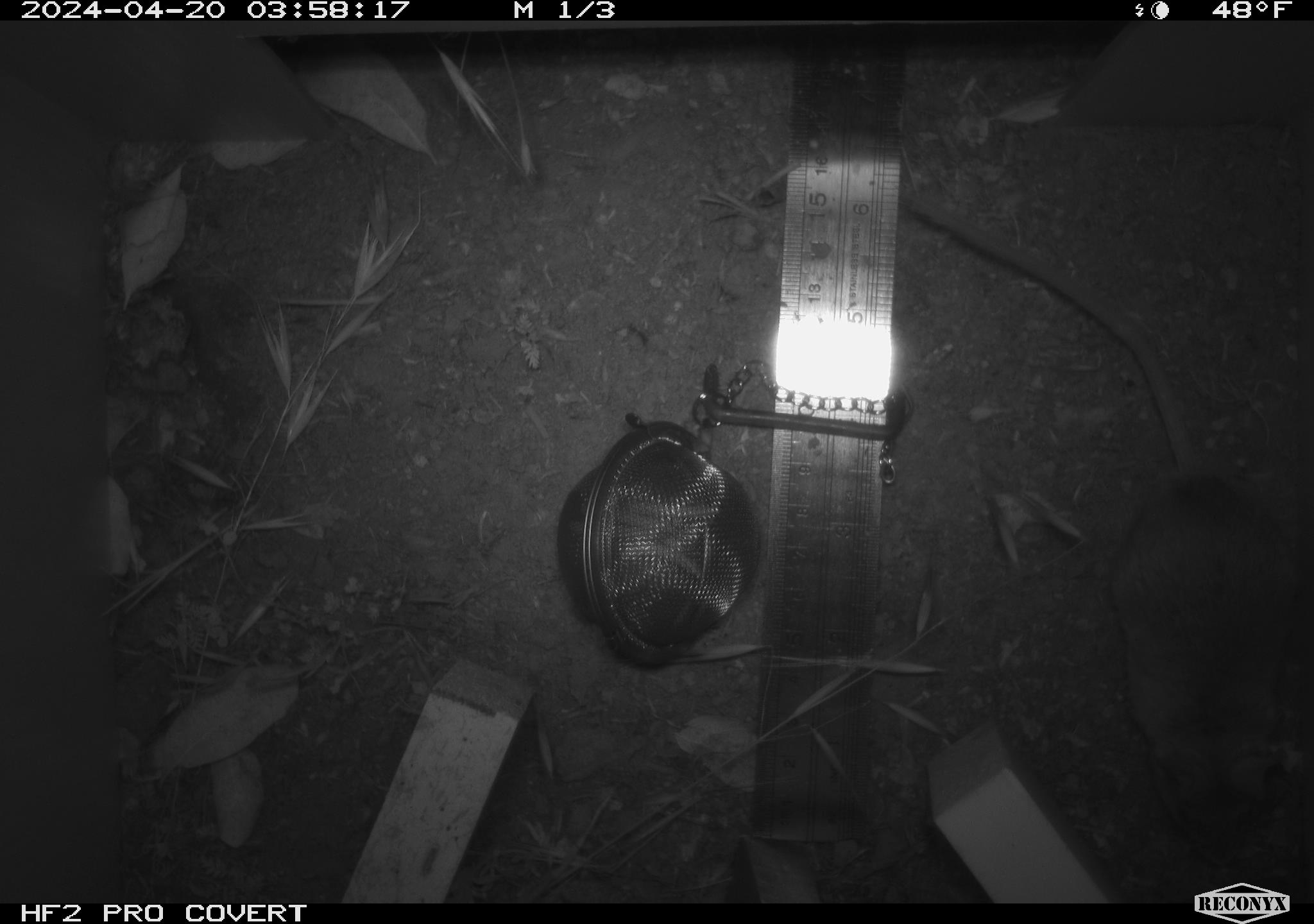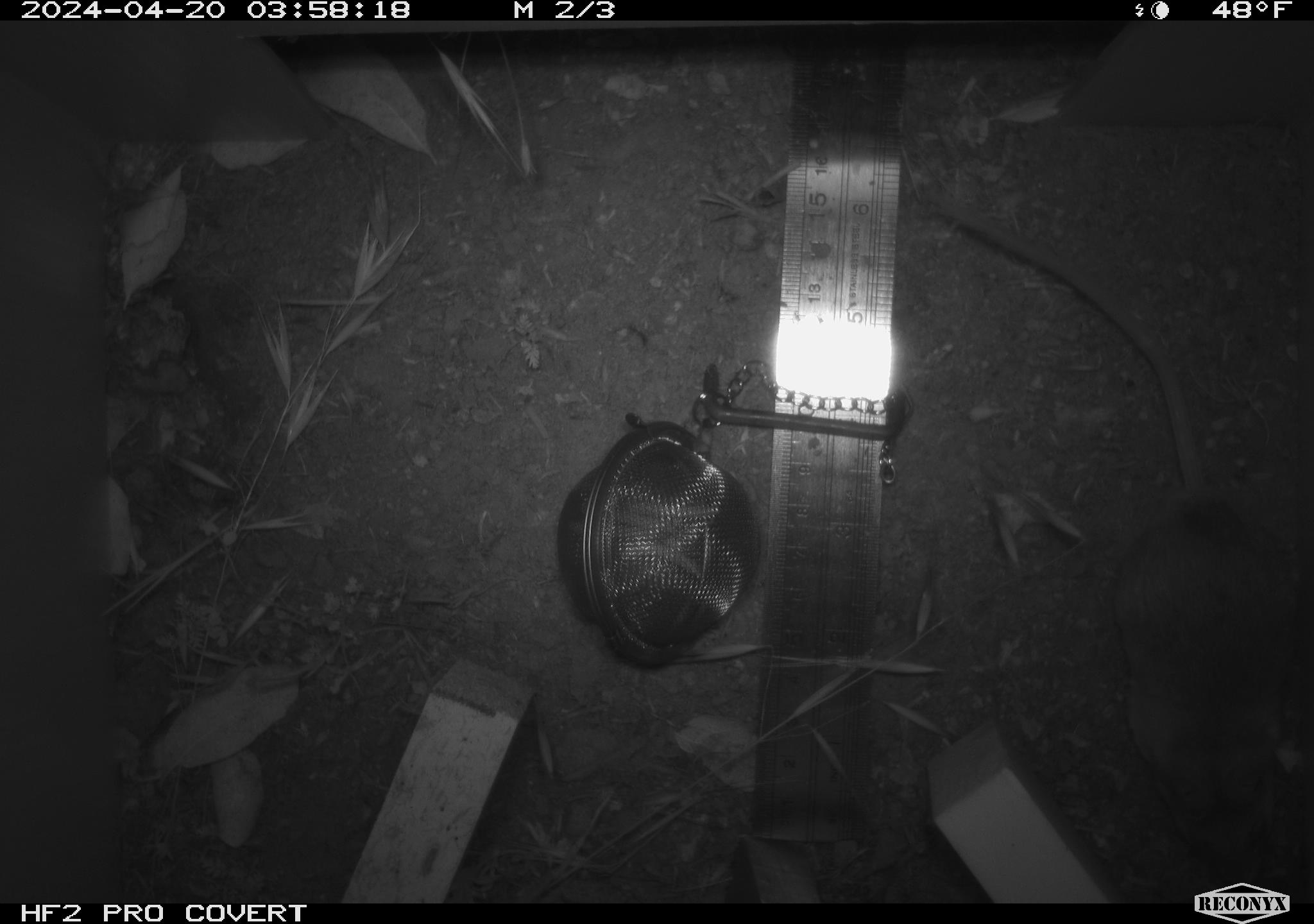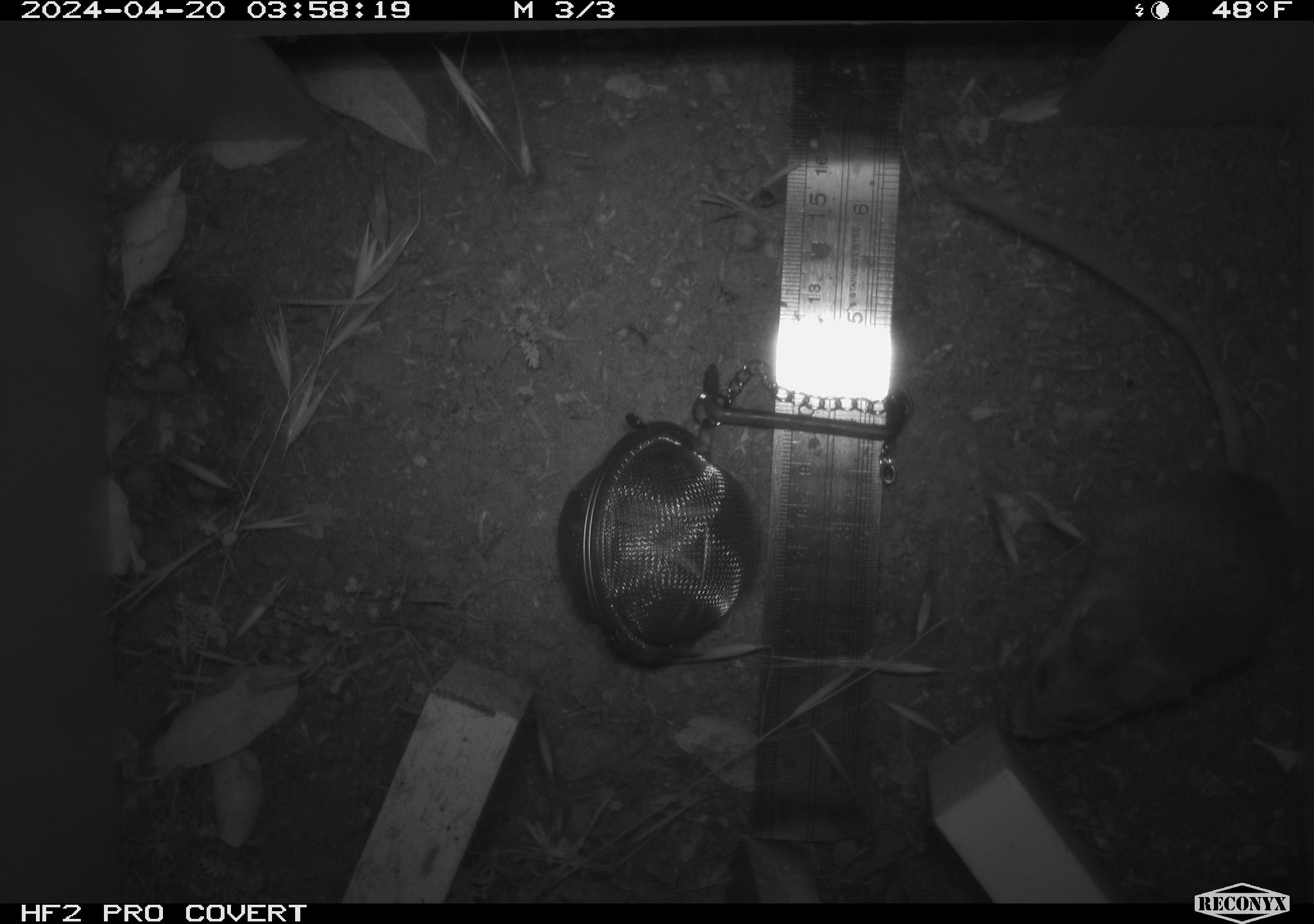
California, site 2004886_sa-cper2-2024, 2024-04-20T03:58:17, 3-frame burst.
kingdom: Animalia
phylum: Chordata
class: Mammalia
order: Rodentia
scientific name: Rodentia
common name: rodent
Rodent (Rodentia).